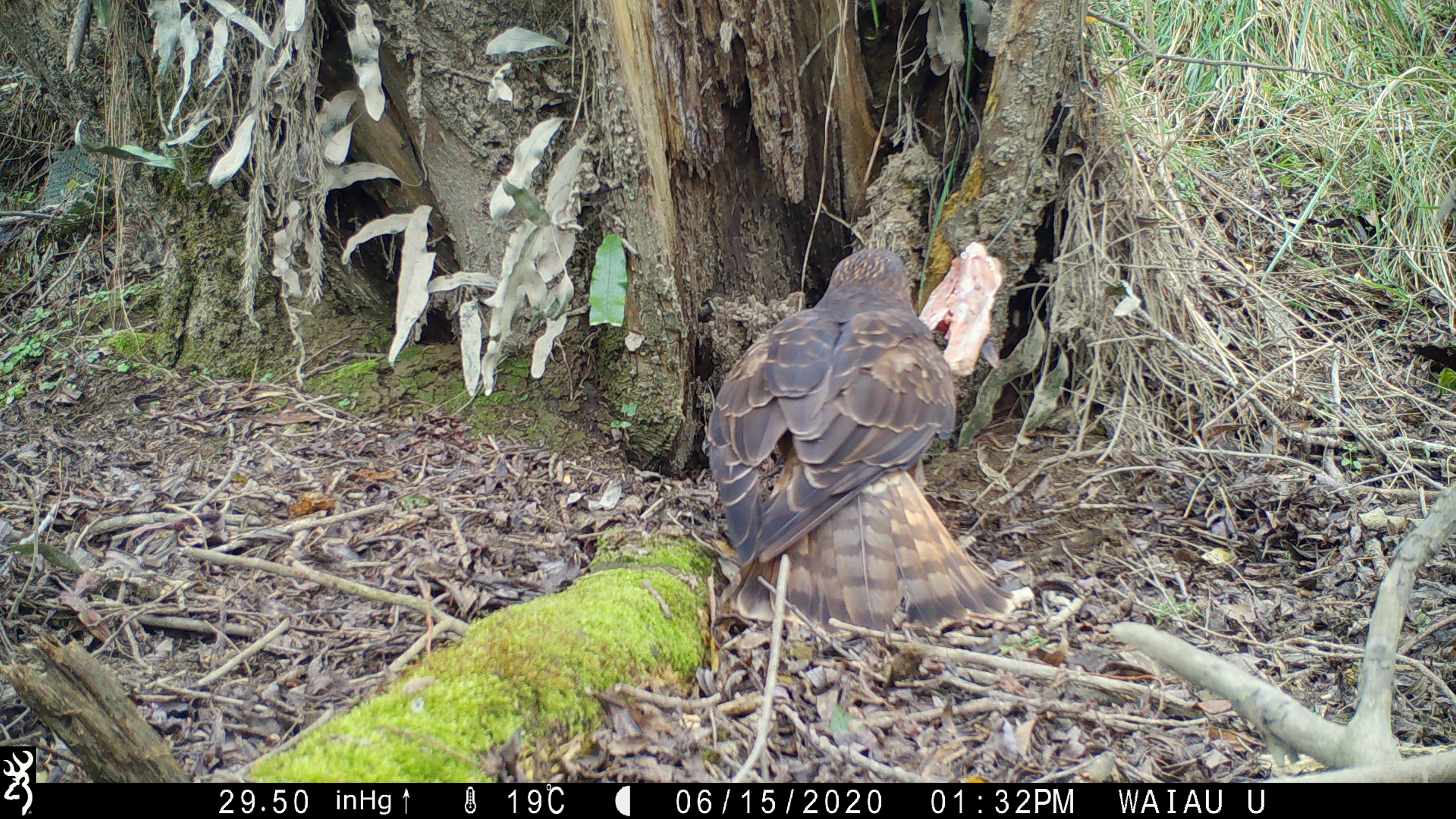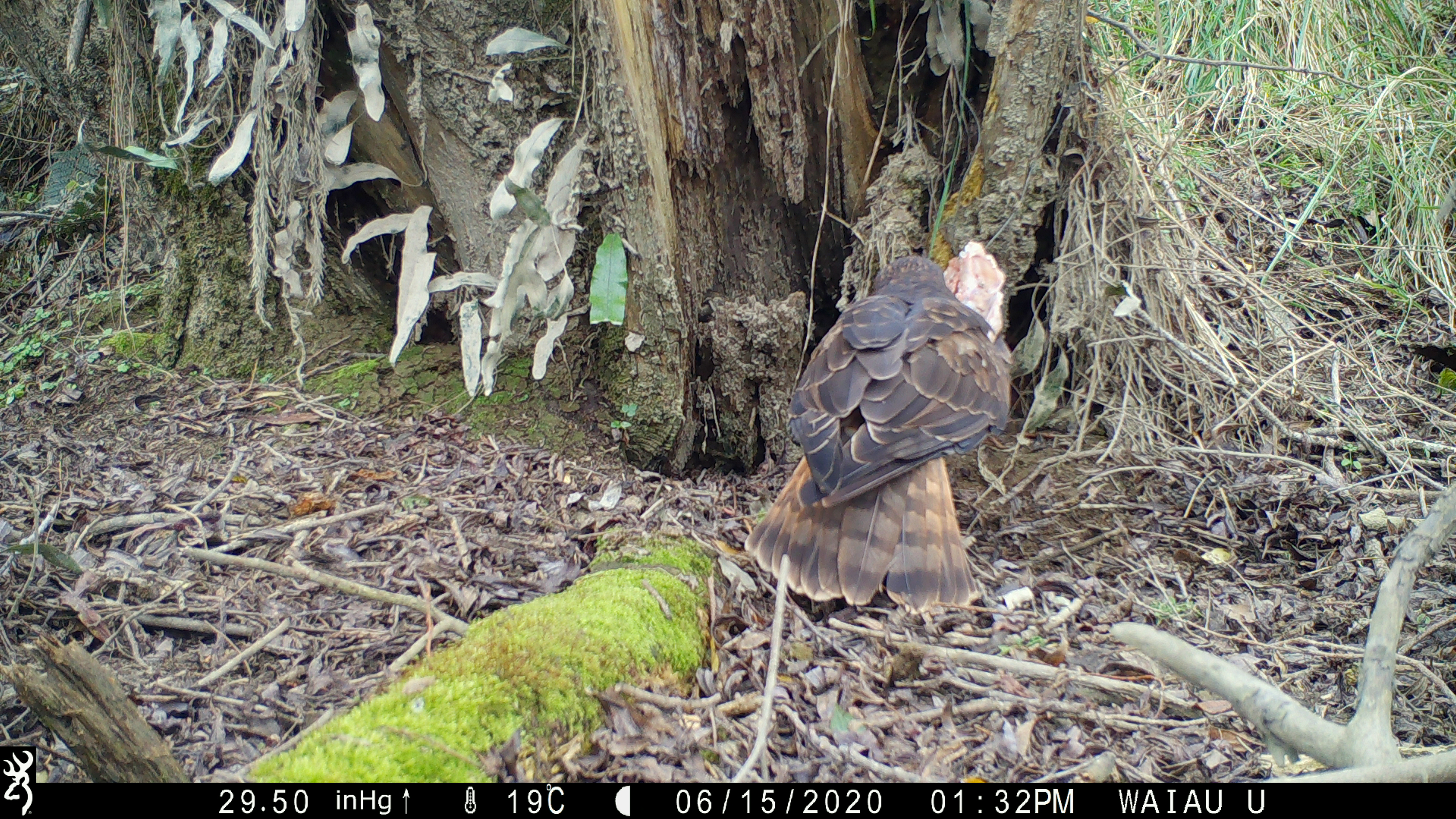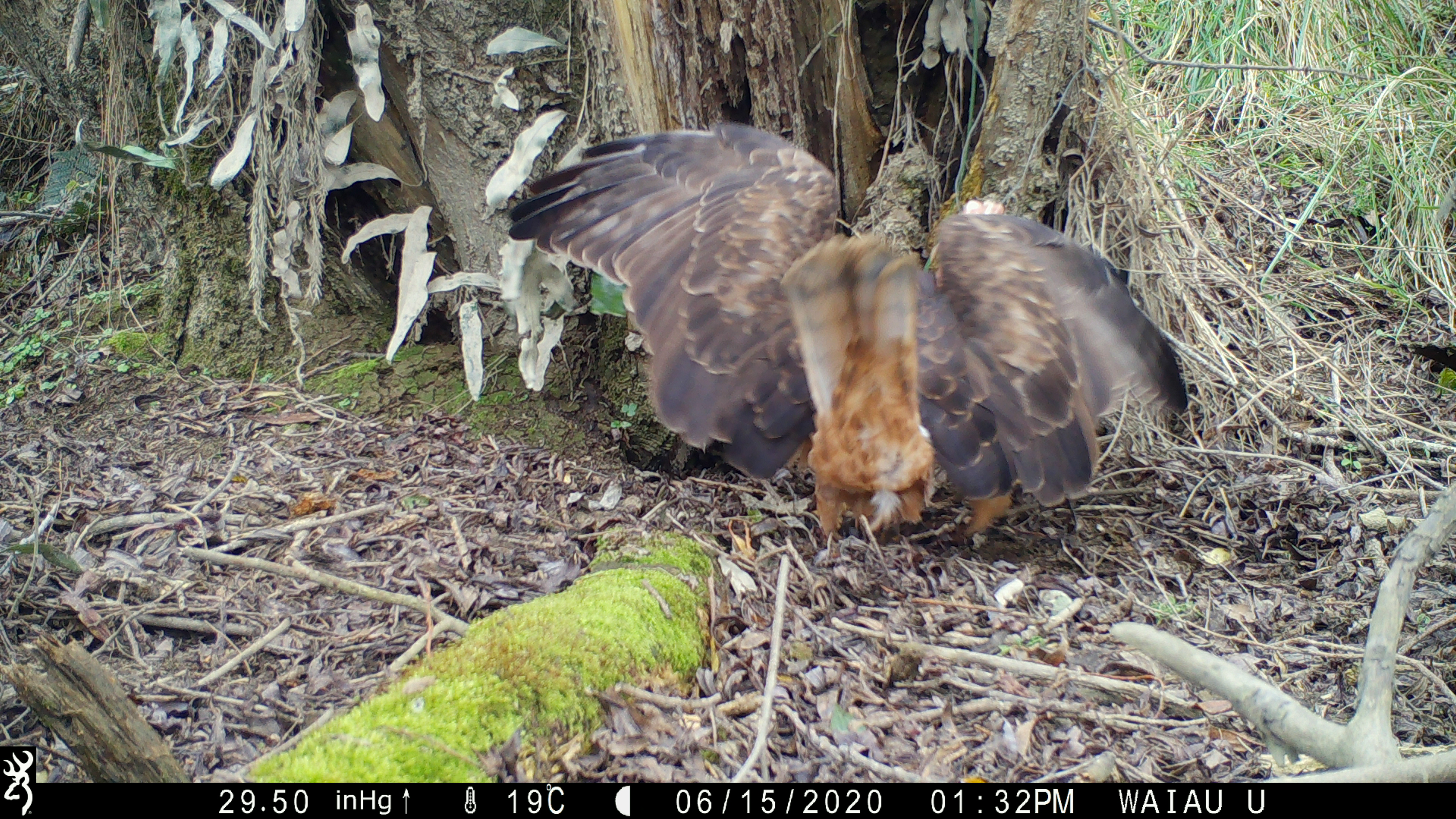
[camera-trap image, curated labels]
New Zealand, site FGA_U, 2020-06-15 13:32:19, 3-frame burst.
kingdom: Animalia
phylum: Chordata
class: Aves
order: Accipitriformes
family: Accipitridae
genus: Circus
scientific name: Circus approximans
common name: swamp harrier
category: harrier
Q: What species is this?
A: Harrier (swamp harrier) (Circus approximans).